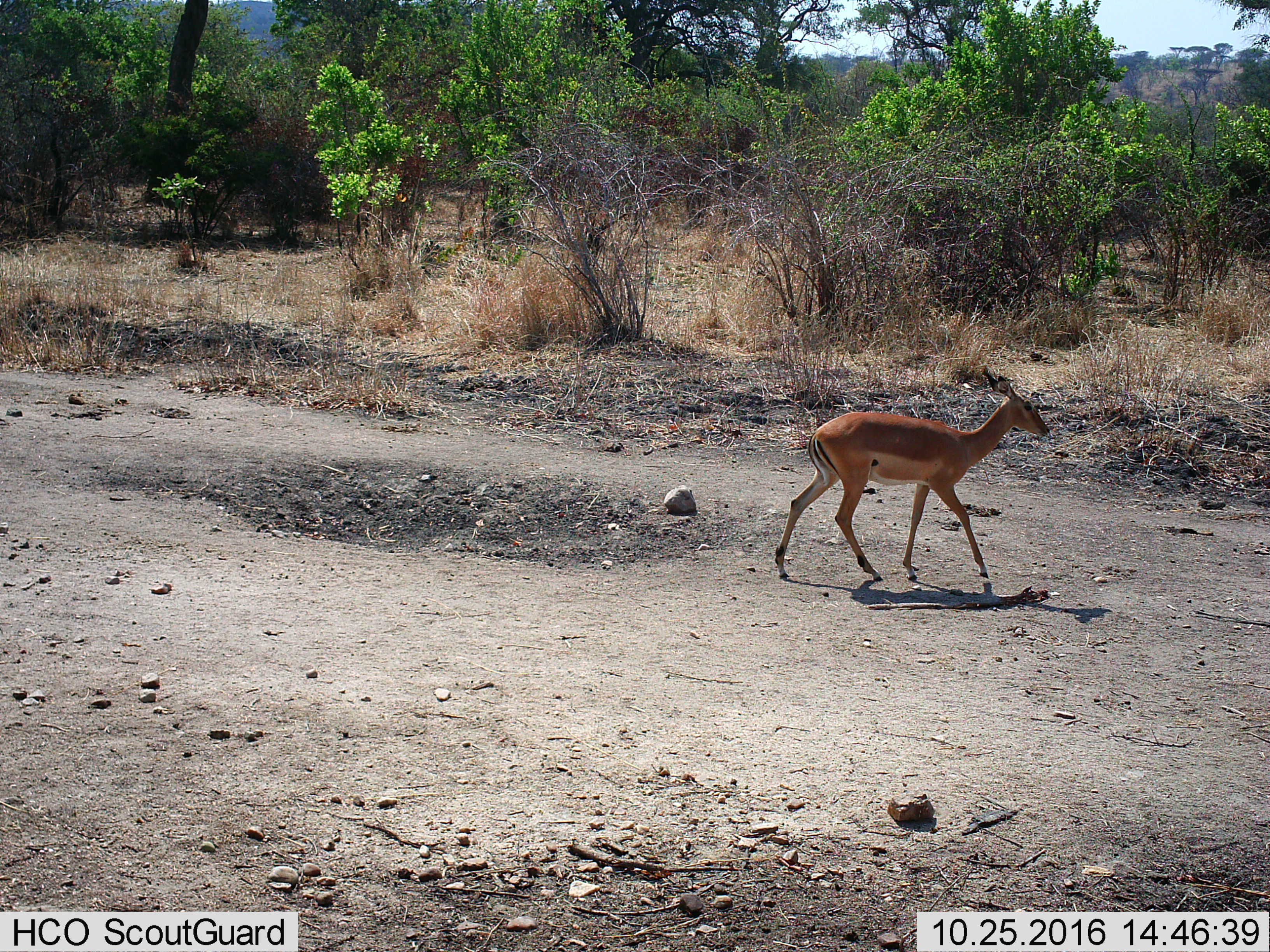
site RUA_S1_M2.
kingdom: Animalia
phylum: Chordata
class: Mammalia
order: Artiodactyla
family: Bovidae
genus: Aepyceros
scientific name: Aepyceros melampus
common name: impala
Impala (Aepyceros melampus), count 1. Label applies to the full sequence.